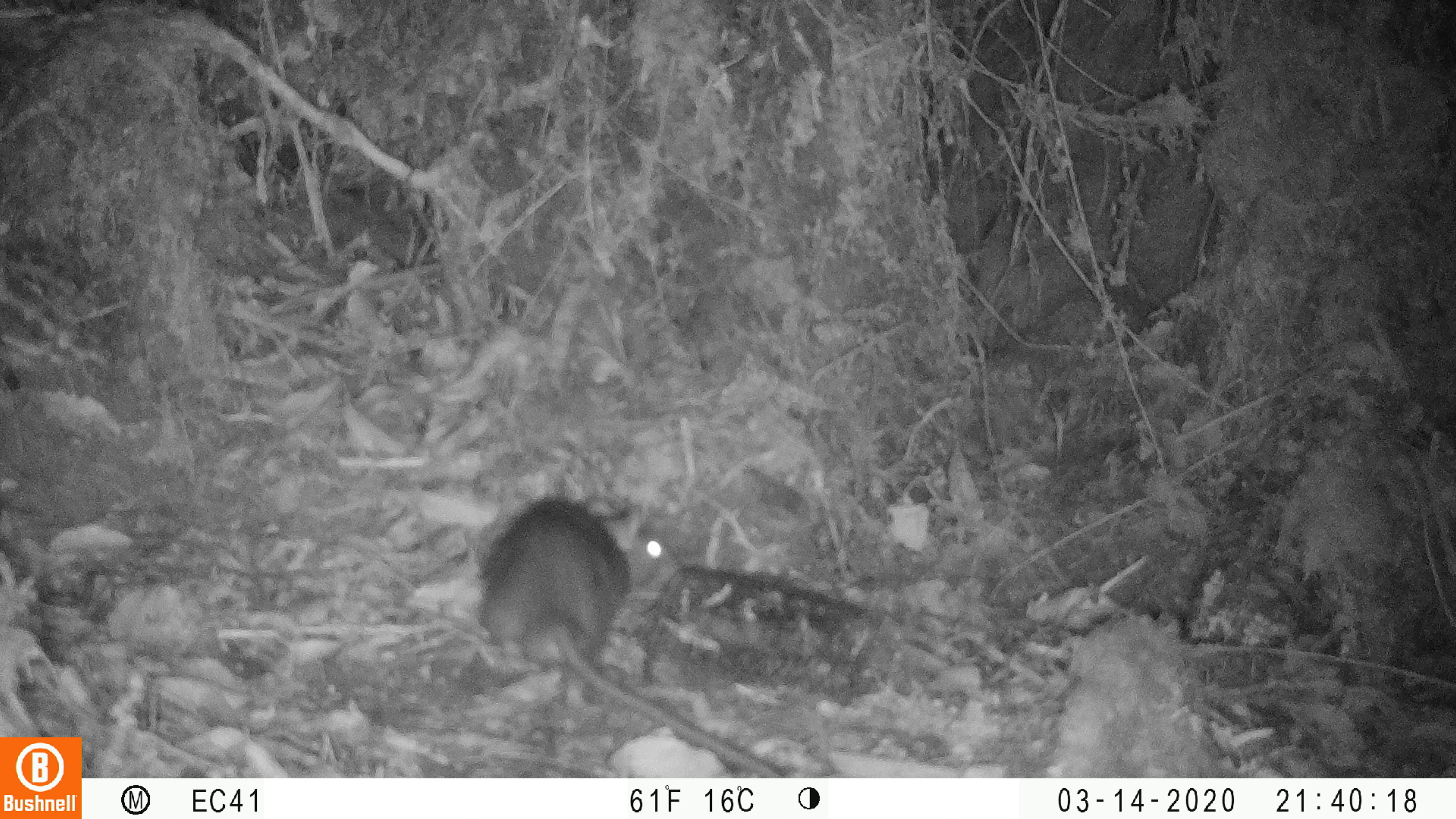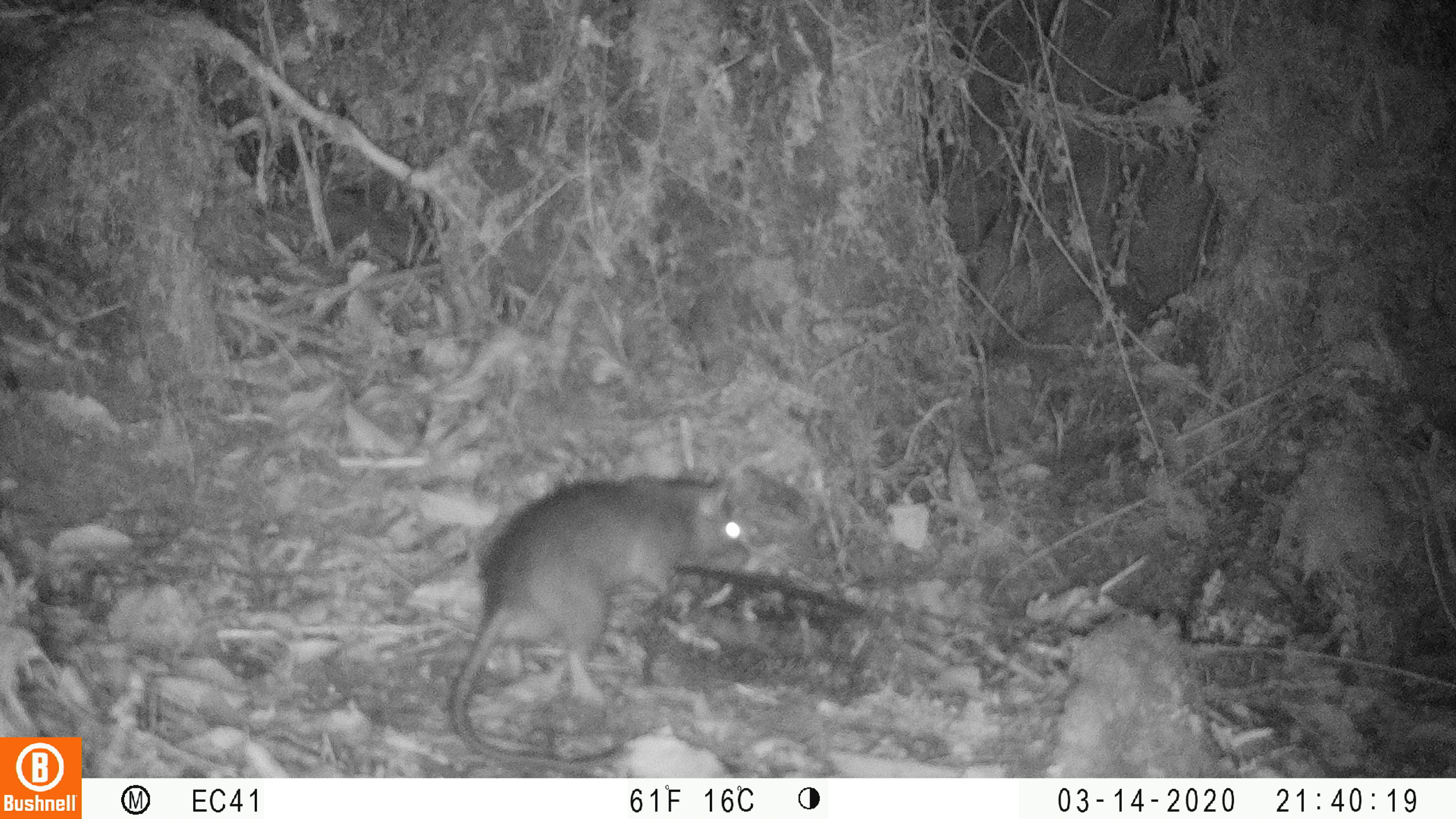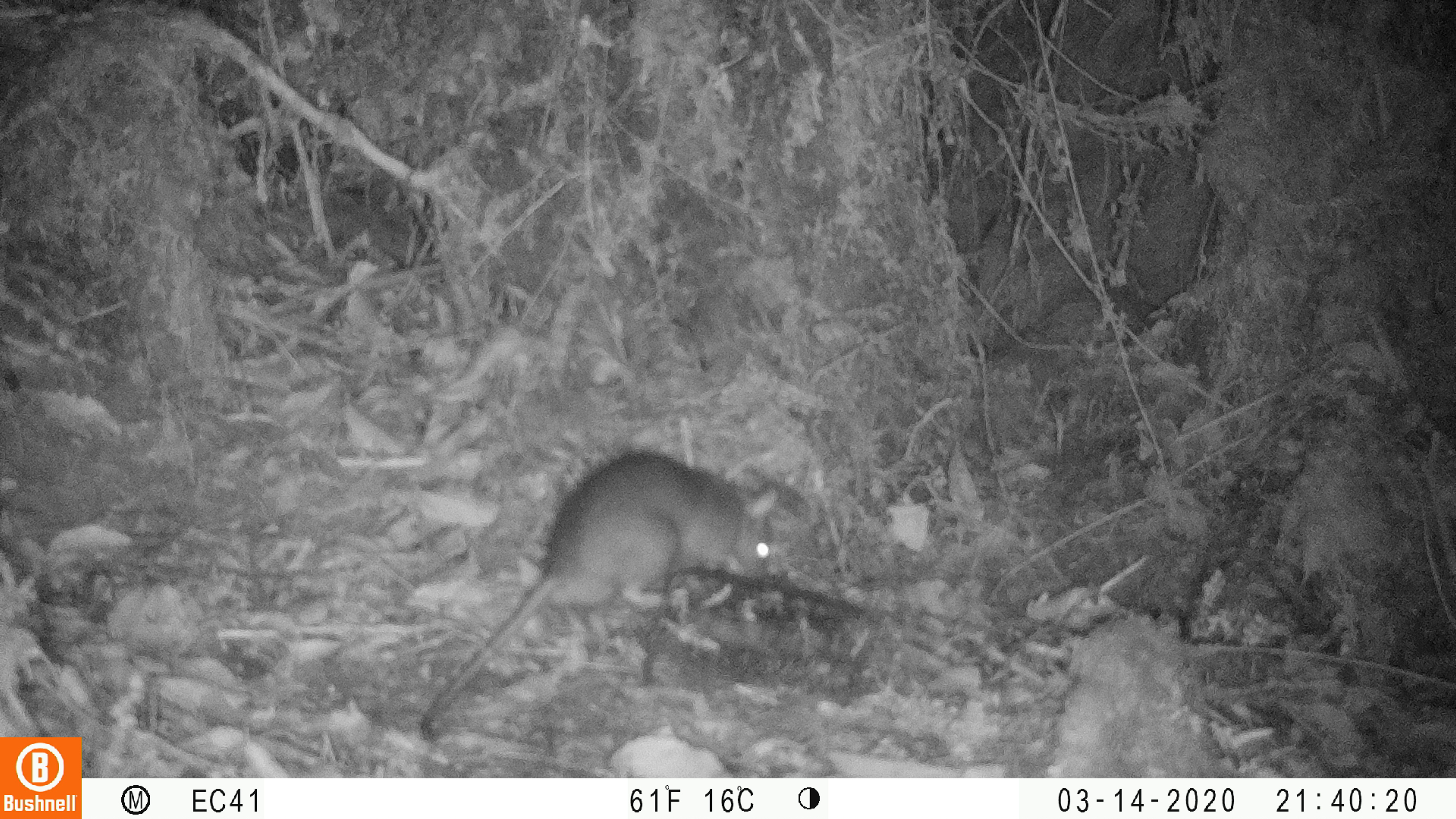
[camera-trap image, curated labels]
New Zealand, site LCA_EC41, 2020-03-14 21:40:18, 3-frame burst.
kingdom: Animalia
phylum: Chordata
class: Mammalia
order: Rodentia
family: Muridae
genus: Rattus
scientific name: Rattus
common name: rat